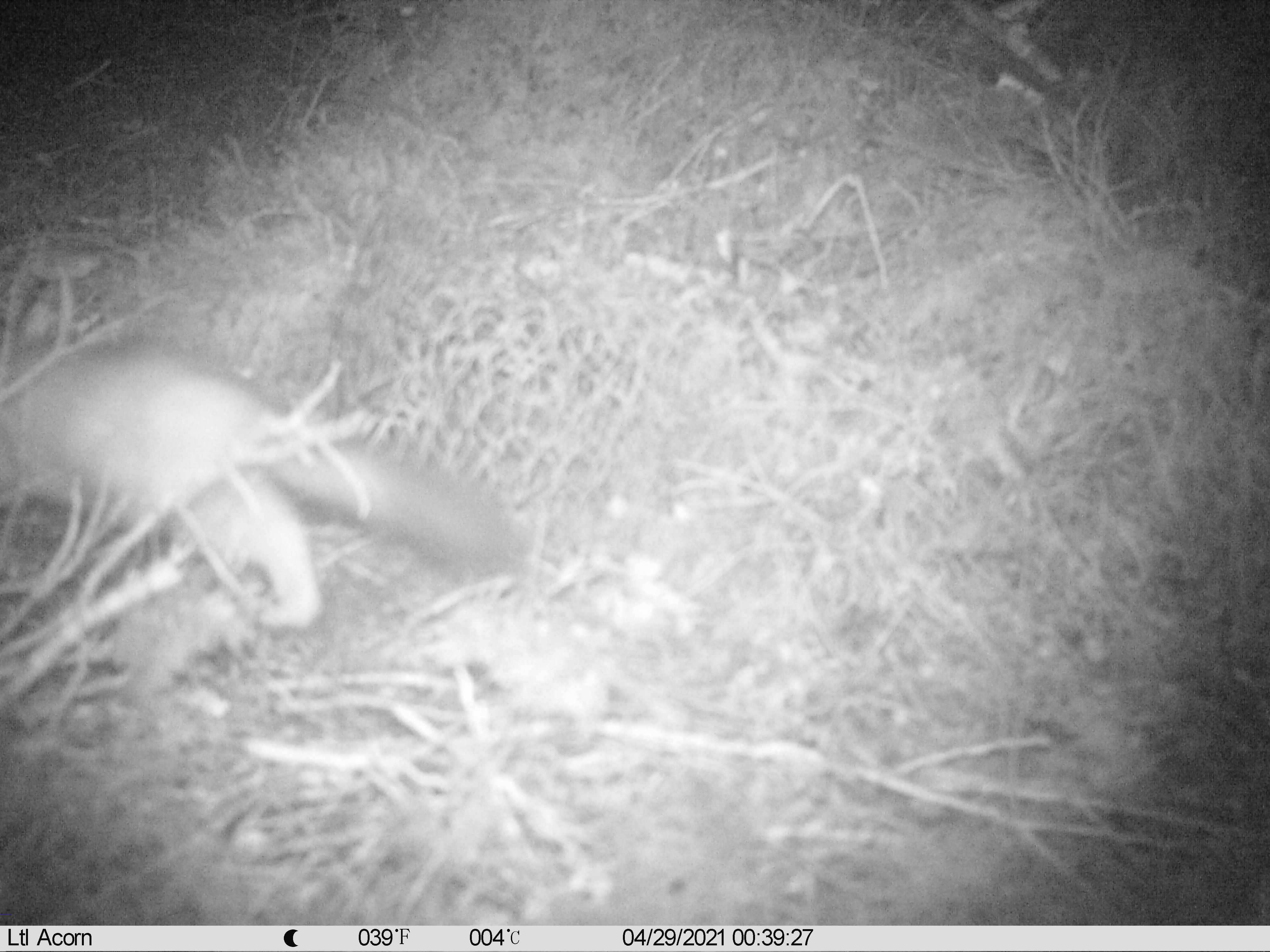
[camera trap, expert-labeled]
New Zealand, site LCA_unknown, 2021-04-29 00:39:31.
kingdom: Animalia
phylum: Chordata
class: Mammalia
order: Carnivora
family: Mustelidae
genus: Mustela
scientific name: Mustela erminea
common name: stoat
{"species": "stoat (Mustela erminea)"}